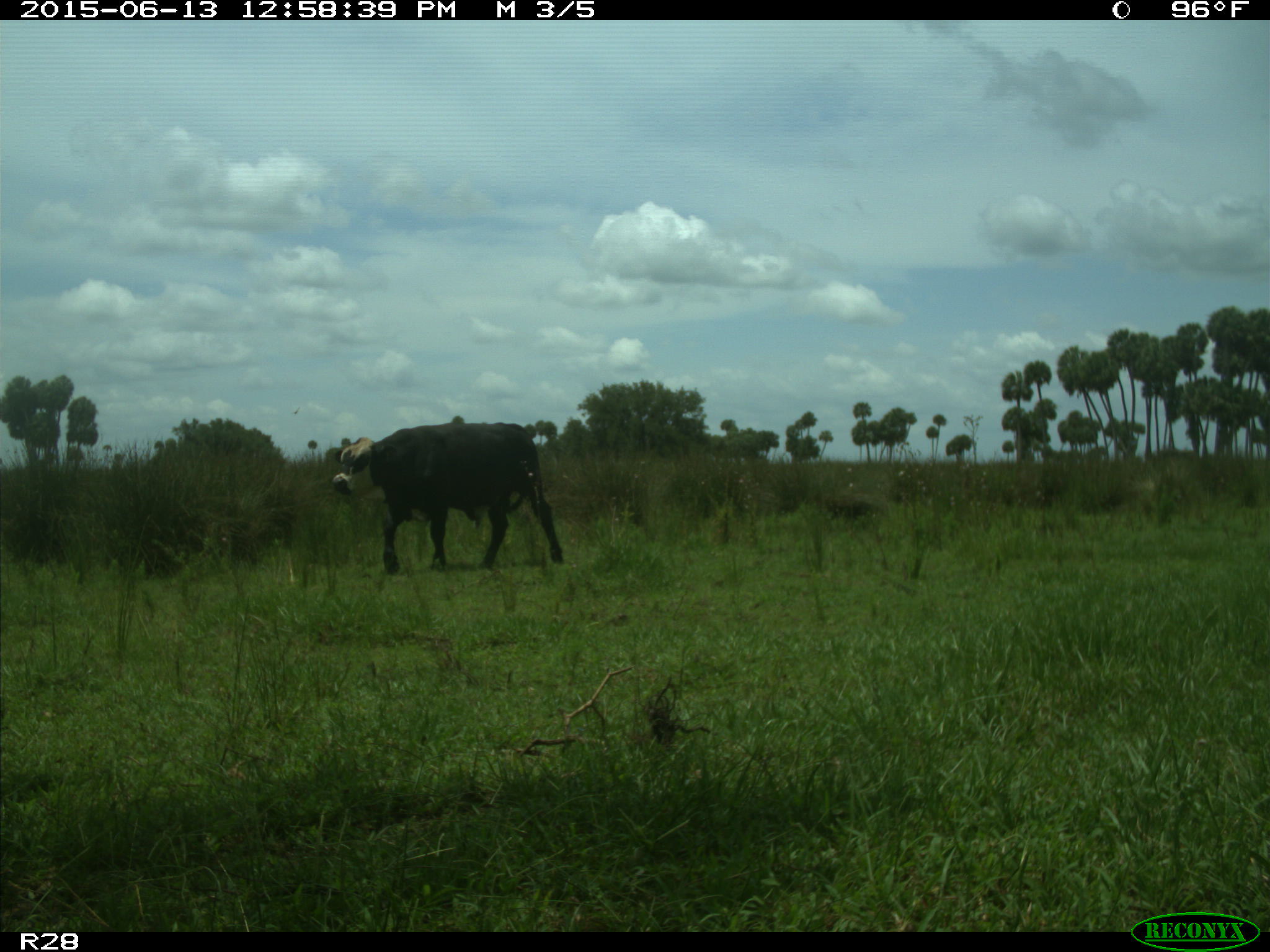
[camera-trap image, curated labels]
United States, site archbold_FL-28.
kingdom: Animalia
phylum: Chordata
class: Mammalia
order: Artiodactyla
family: Bovidae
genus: Bos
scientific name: Bos taurus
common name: domestic cow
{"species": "Bos taurus (domestic cow)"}